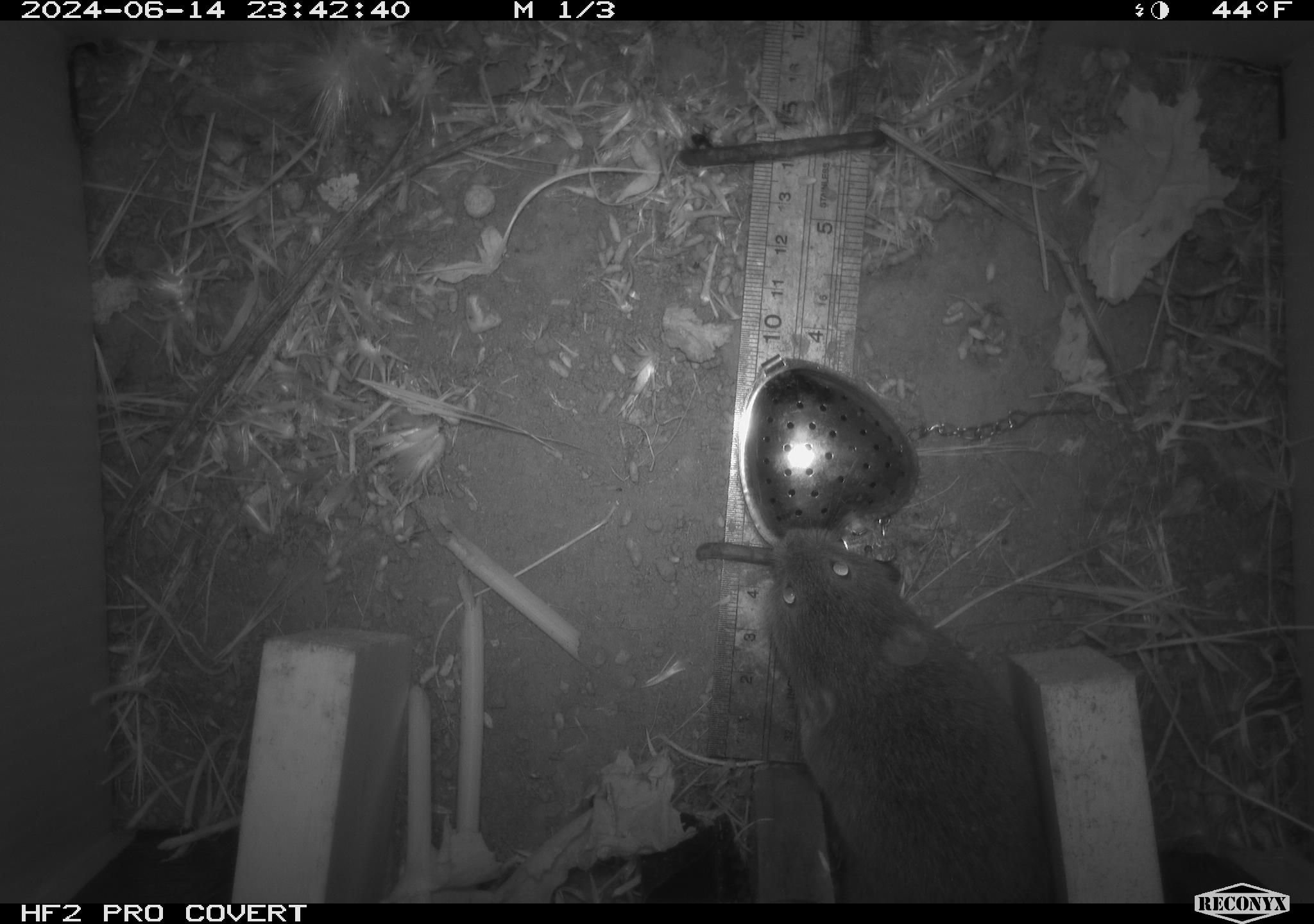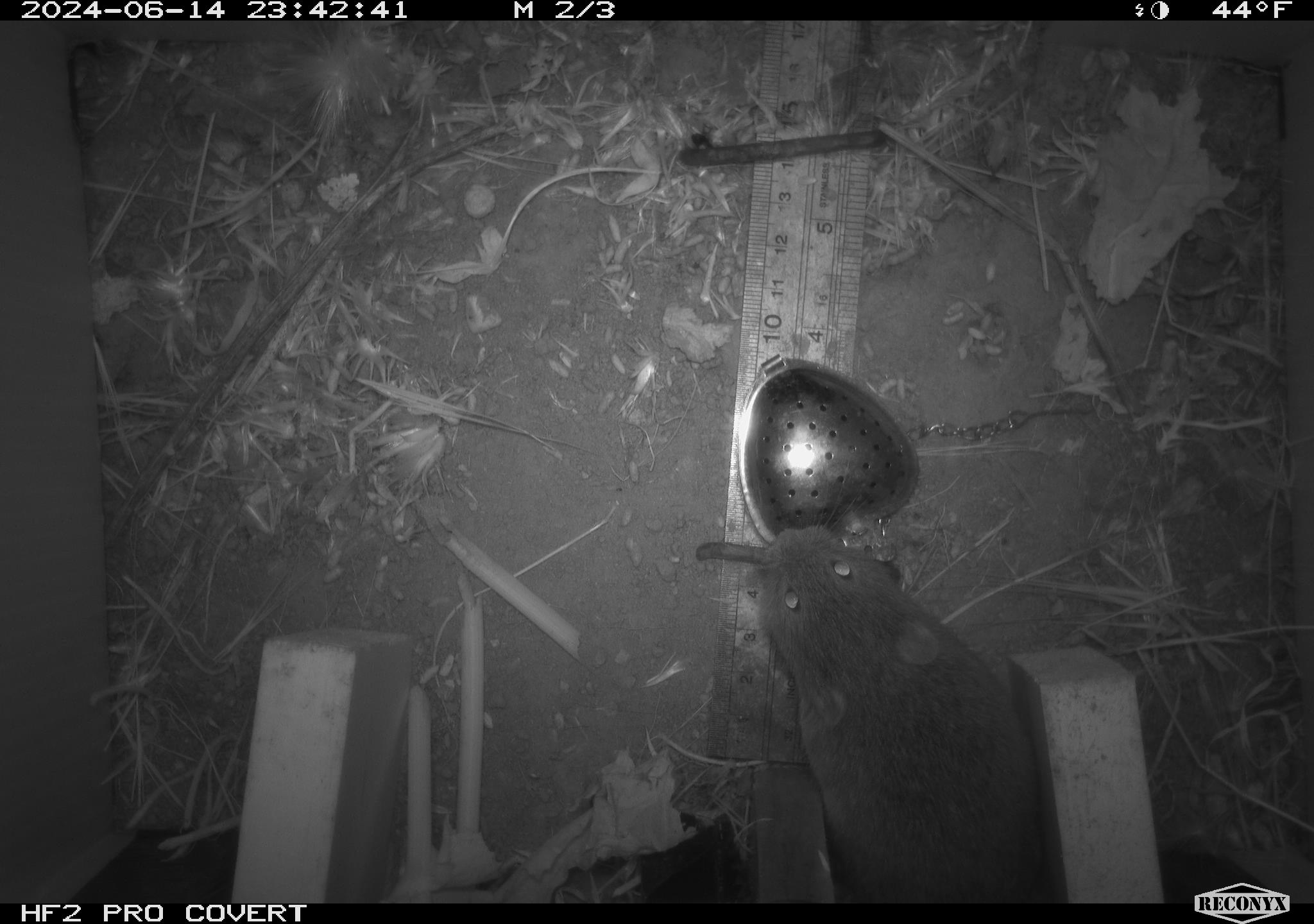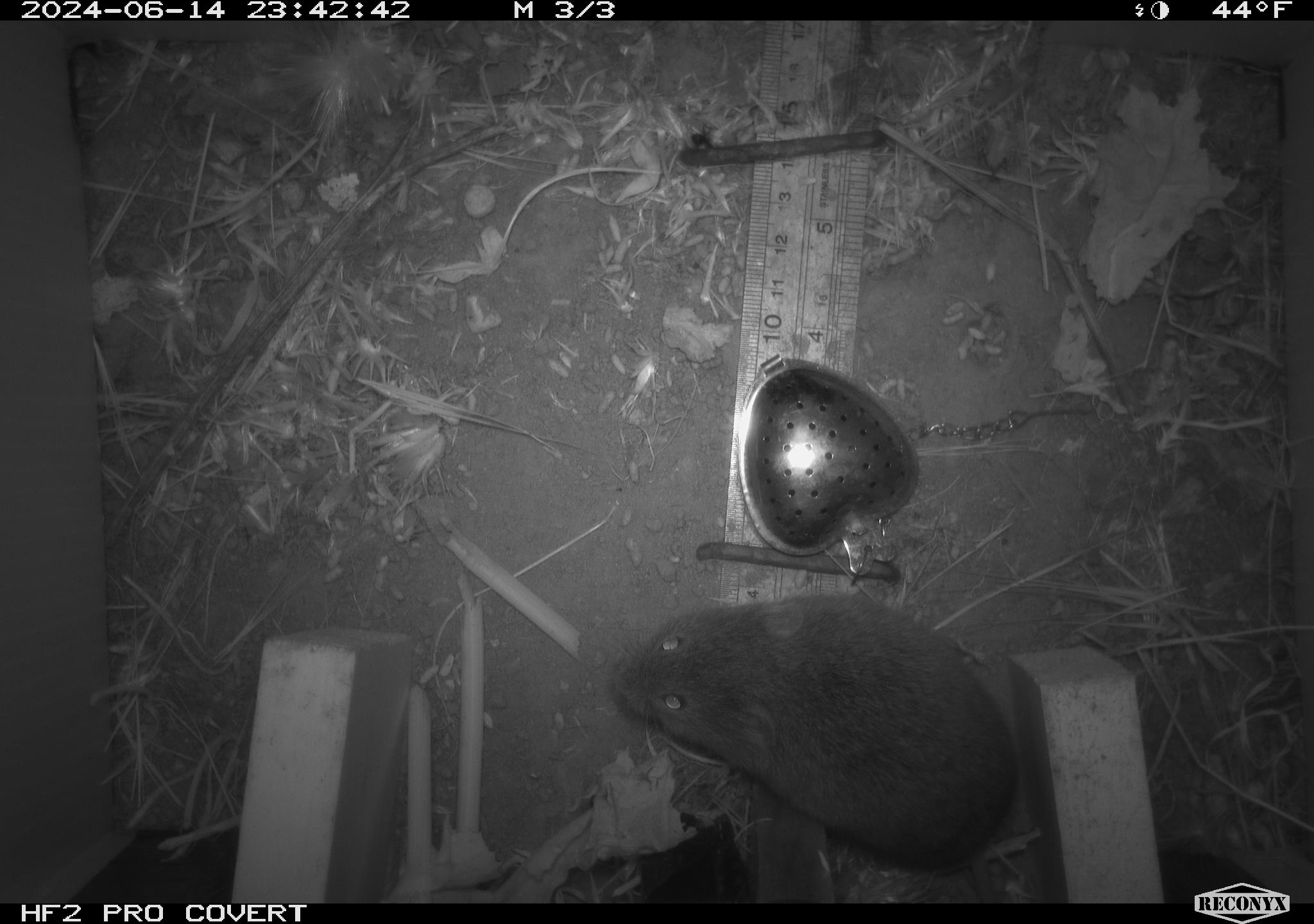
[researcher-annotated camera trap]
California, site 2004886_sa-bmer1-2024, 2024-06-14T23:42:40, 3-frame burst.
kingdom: Animalia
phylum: Chordata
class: Mammalia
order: Rodentia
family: Cricetidae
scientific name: Cricetidae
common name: hamsters, voles, lemmings, and allies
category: cricetidae family